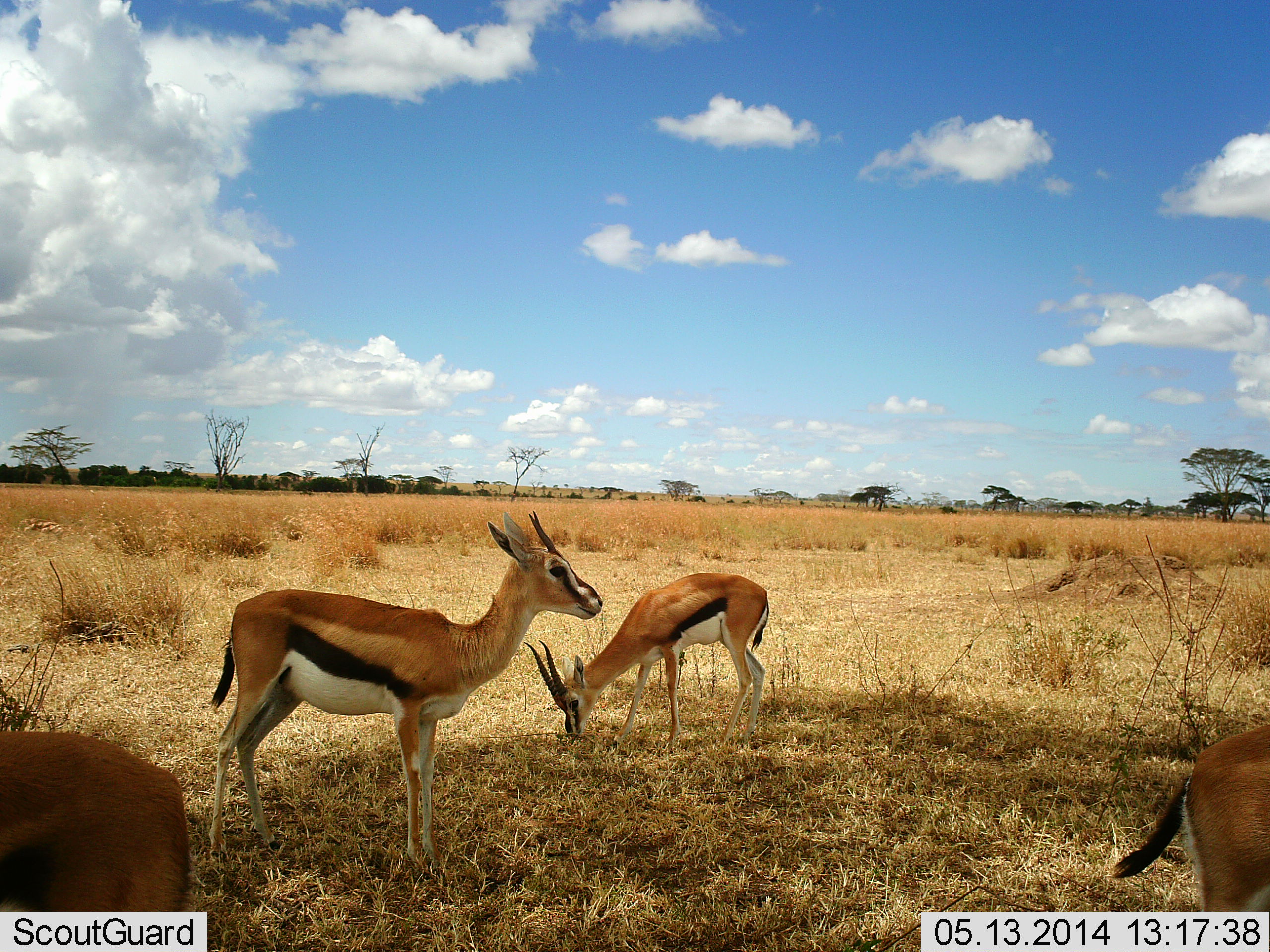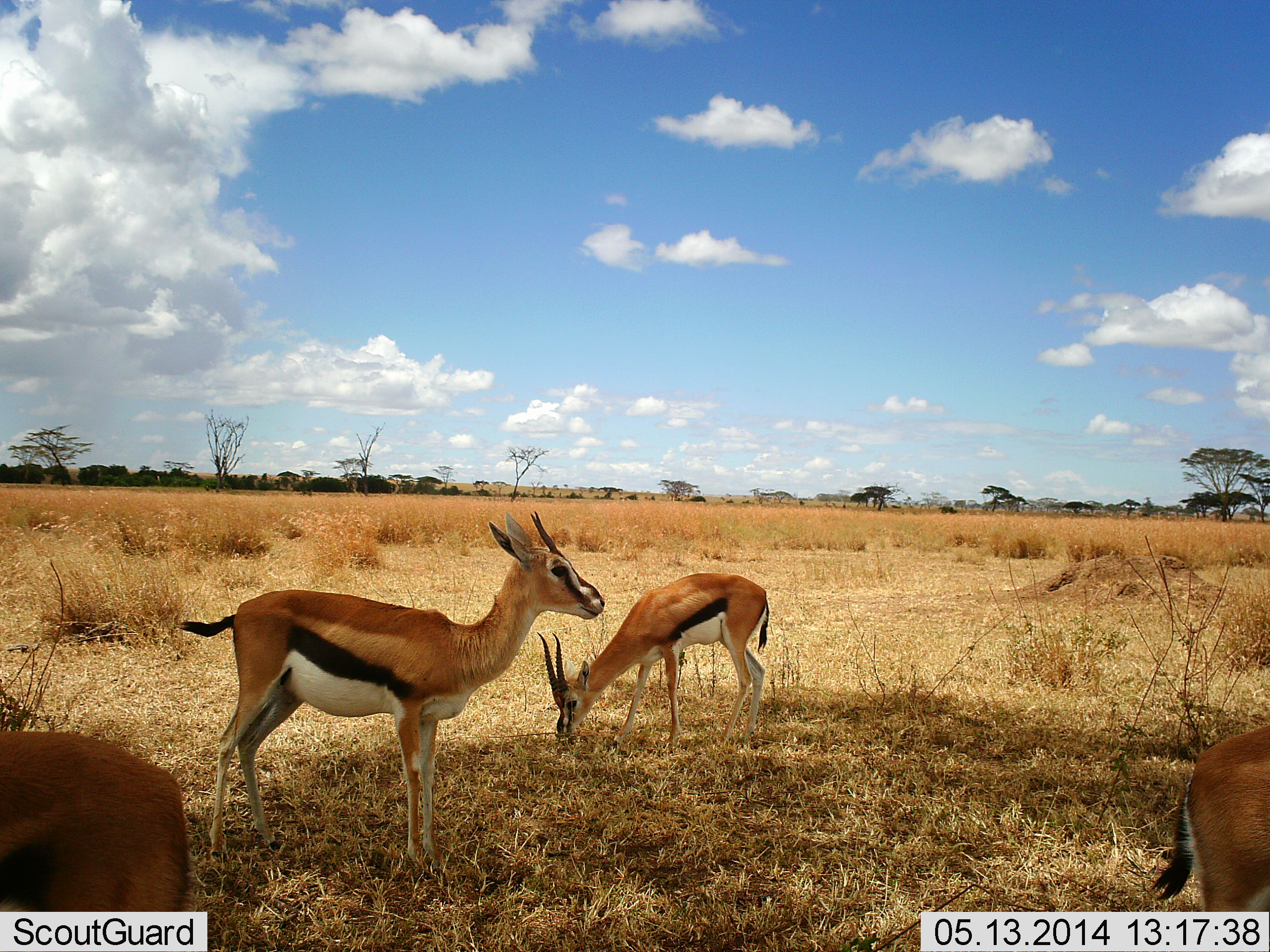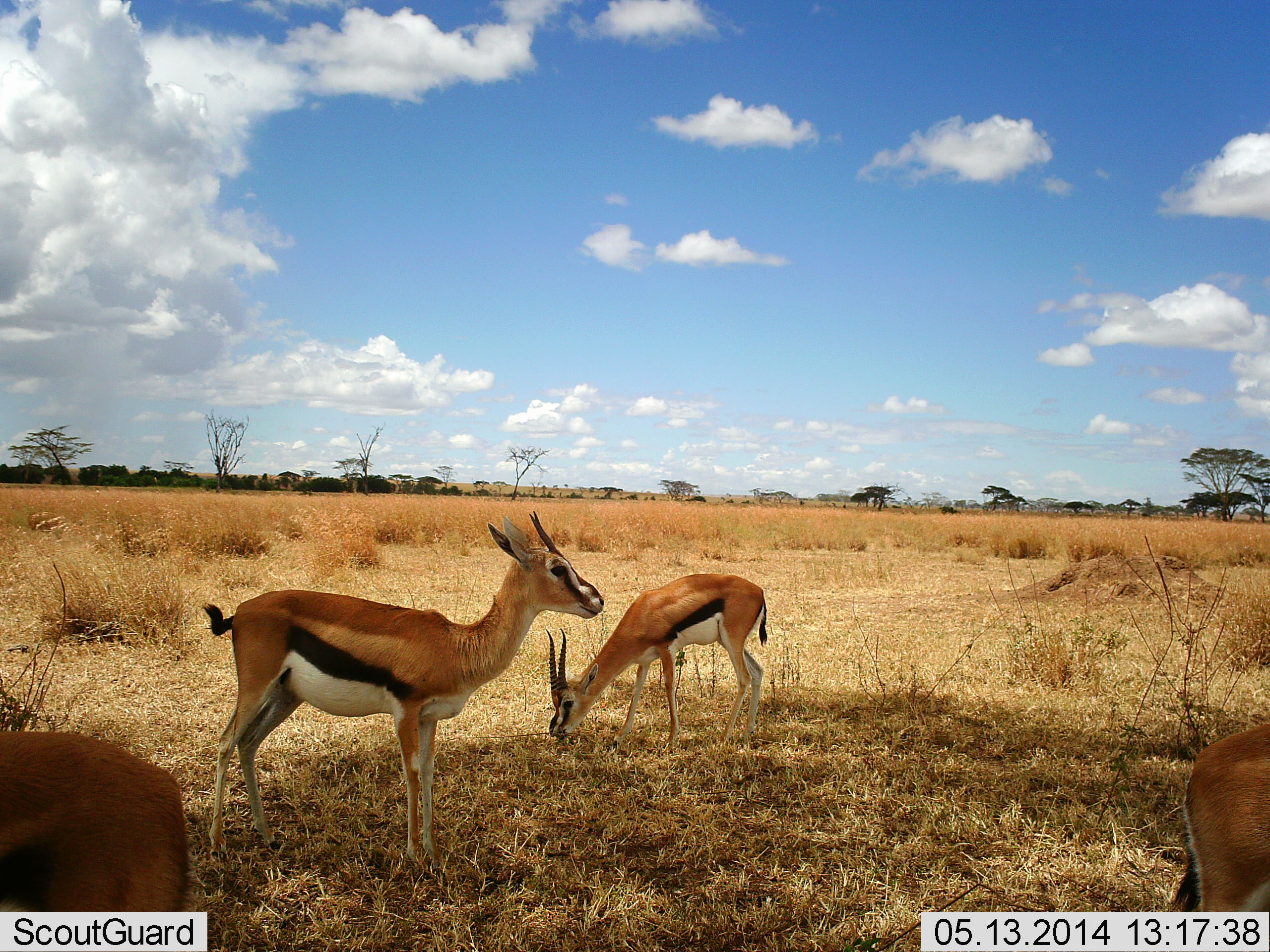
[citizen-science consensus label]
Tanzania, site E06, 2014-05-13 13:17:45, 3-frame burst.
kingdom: Animalia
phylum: Chordata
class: Mammalia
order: Artiodactyla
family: Bovidae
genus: Eudorcas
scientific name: Eudorcas thomsonii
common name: thomson's gazelle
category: gazellethomsons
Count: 4.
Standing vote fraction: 90%.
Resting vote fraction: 10%.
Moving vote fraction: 0%.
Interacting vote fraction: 0%.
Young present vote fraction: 0%.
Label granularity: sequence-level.